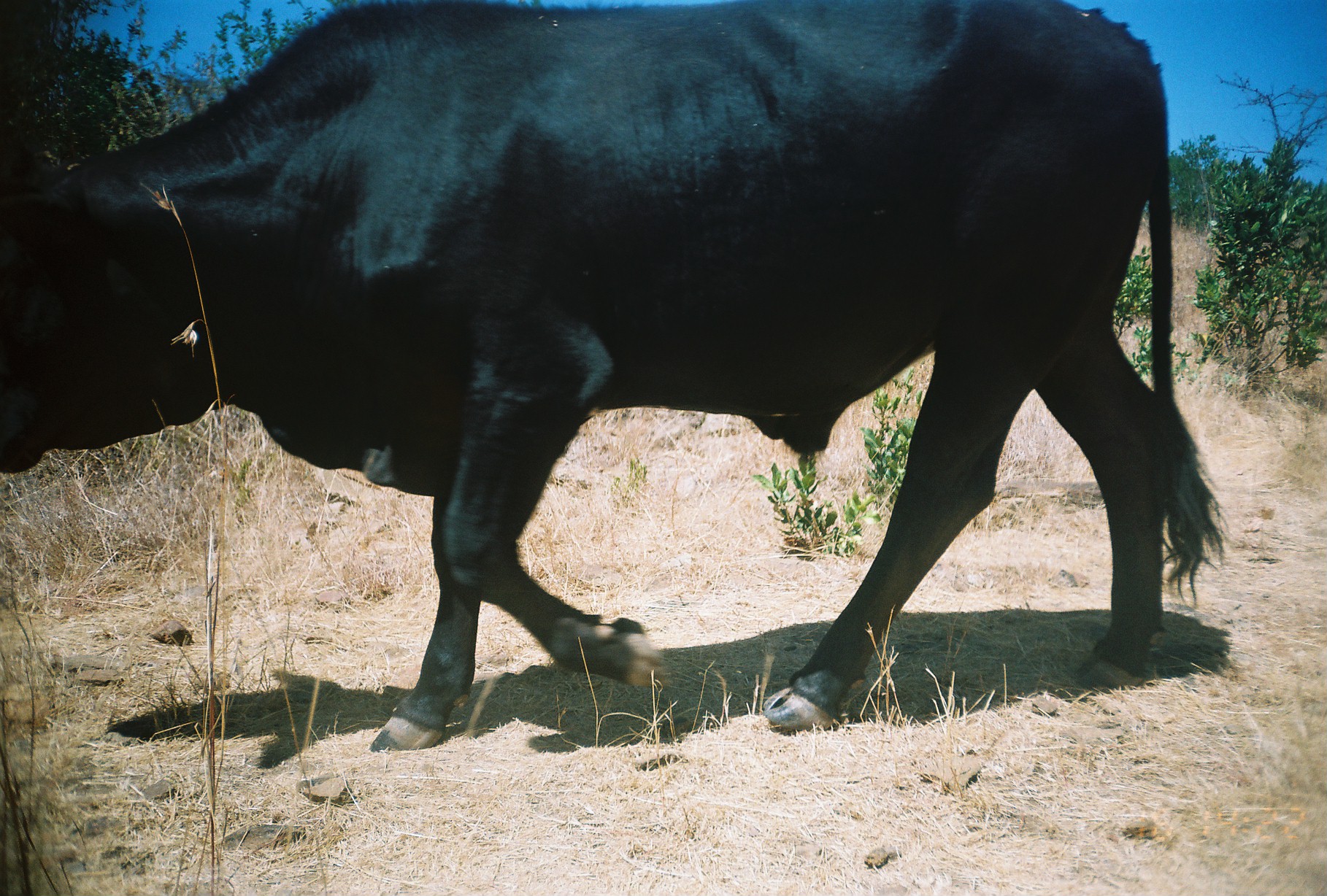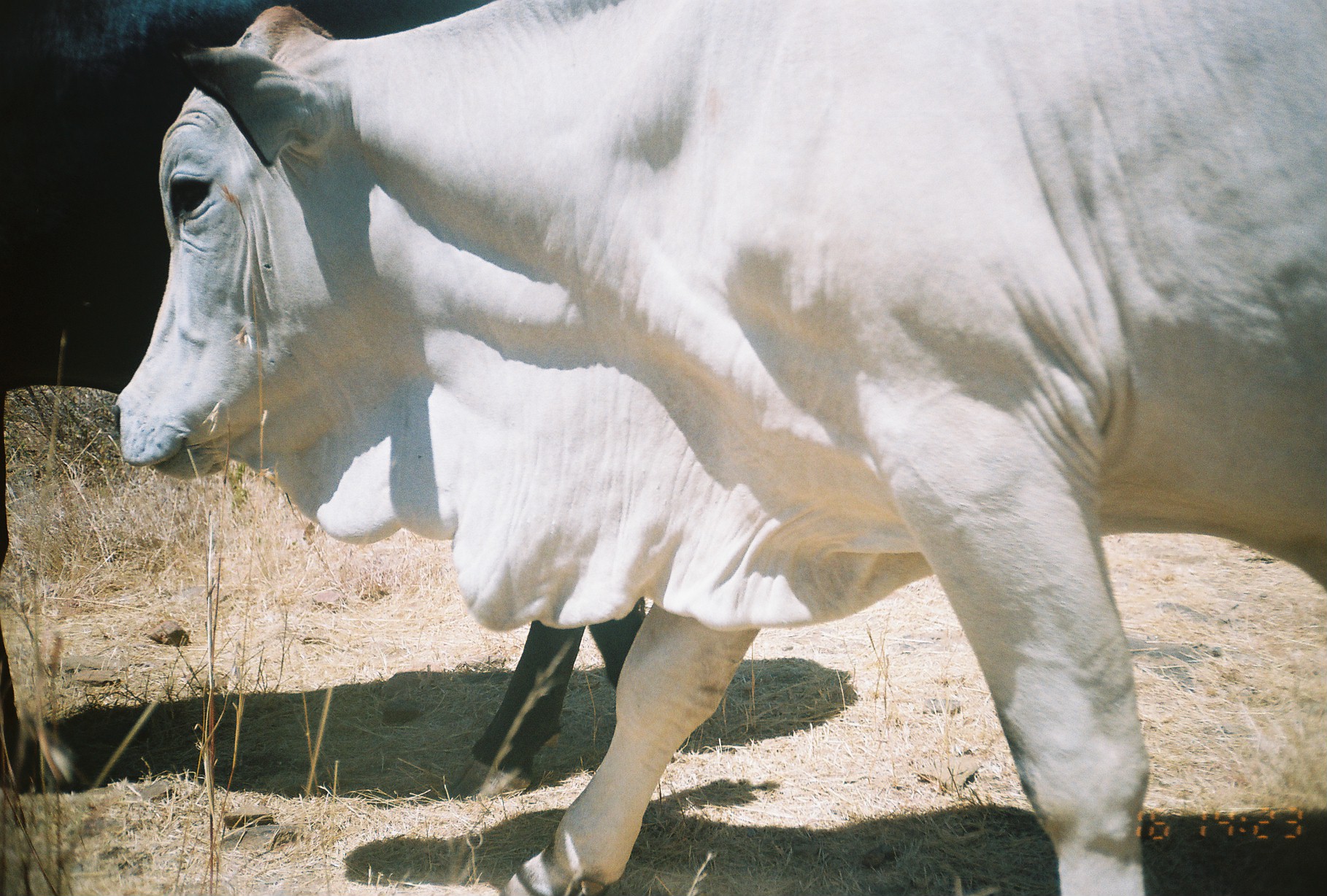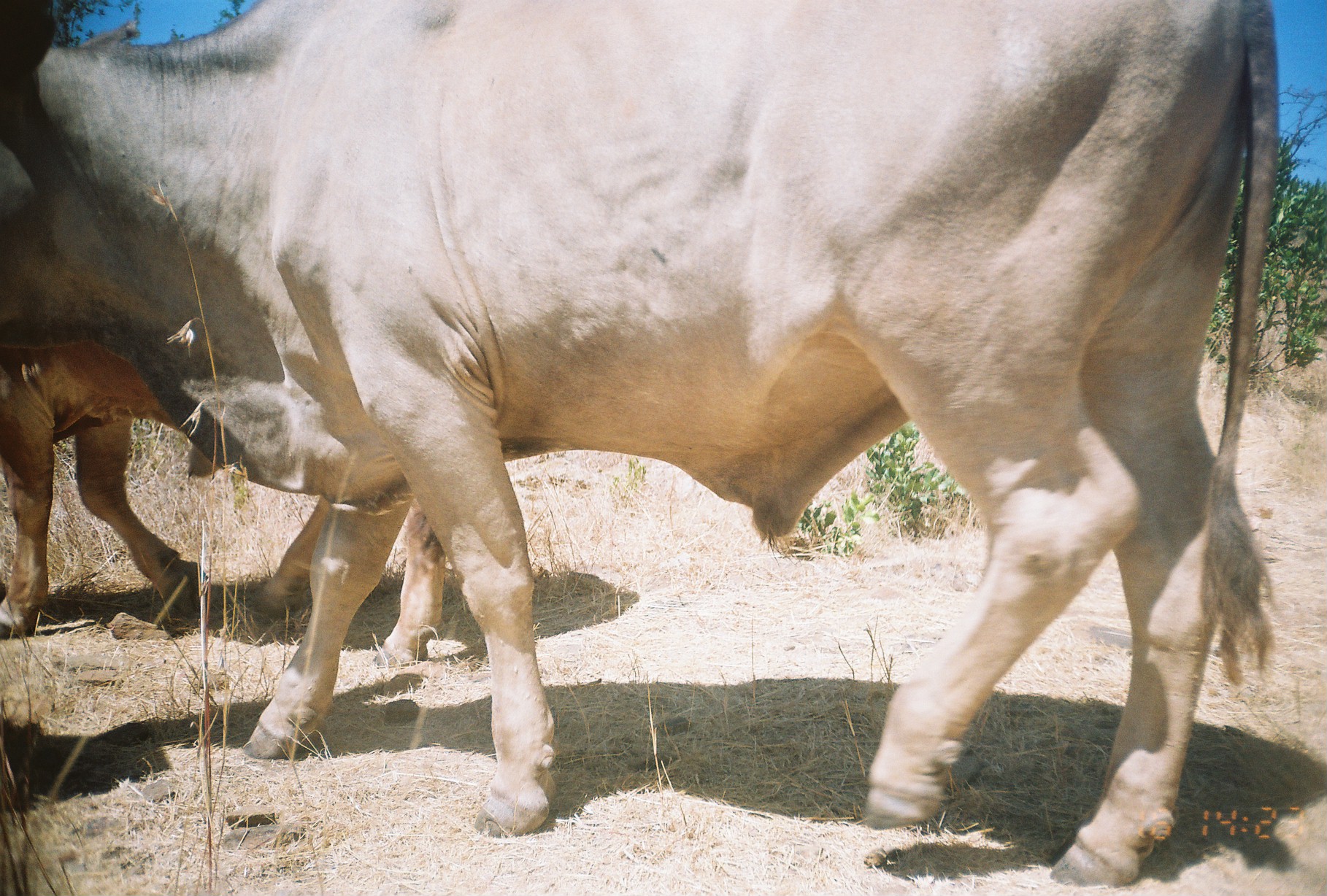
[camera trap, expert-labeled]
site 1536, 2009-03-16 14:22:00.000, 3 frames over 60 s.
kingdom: Animalia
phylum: Chordata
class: Mammalia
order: Artiodactyla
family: Bovidae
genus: Bos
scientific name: Bos taurus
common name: domestic cattle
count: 1